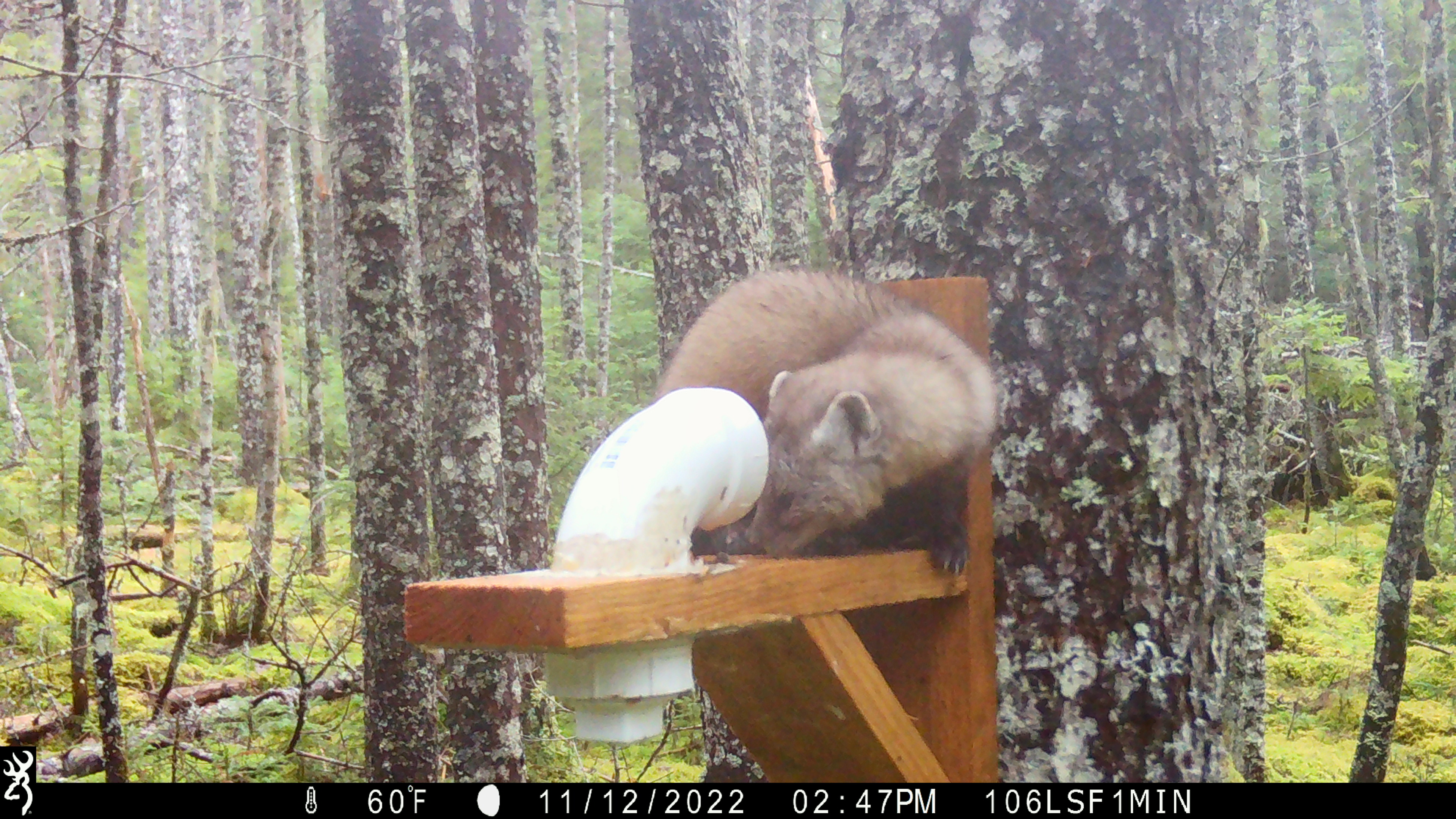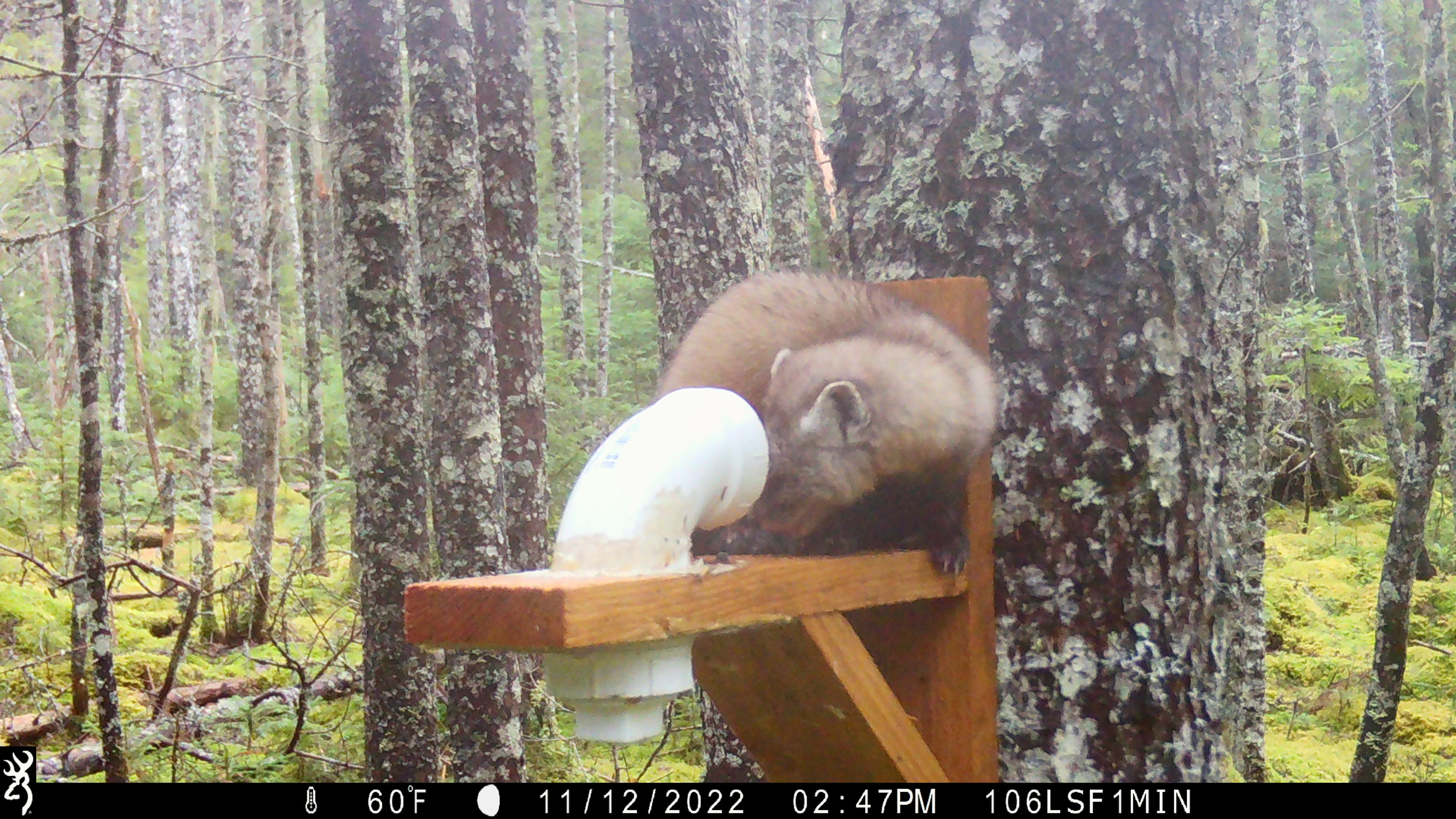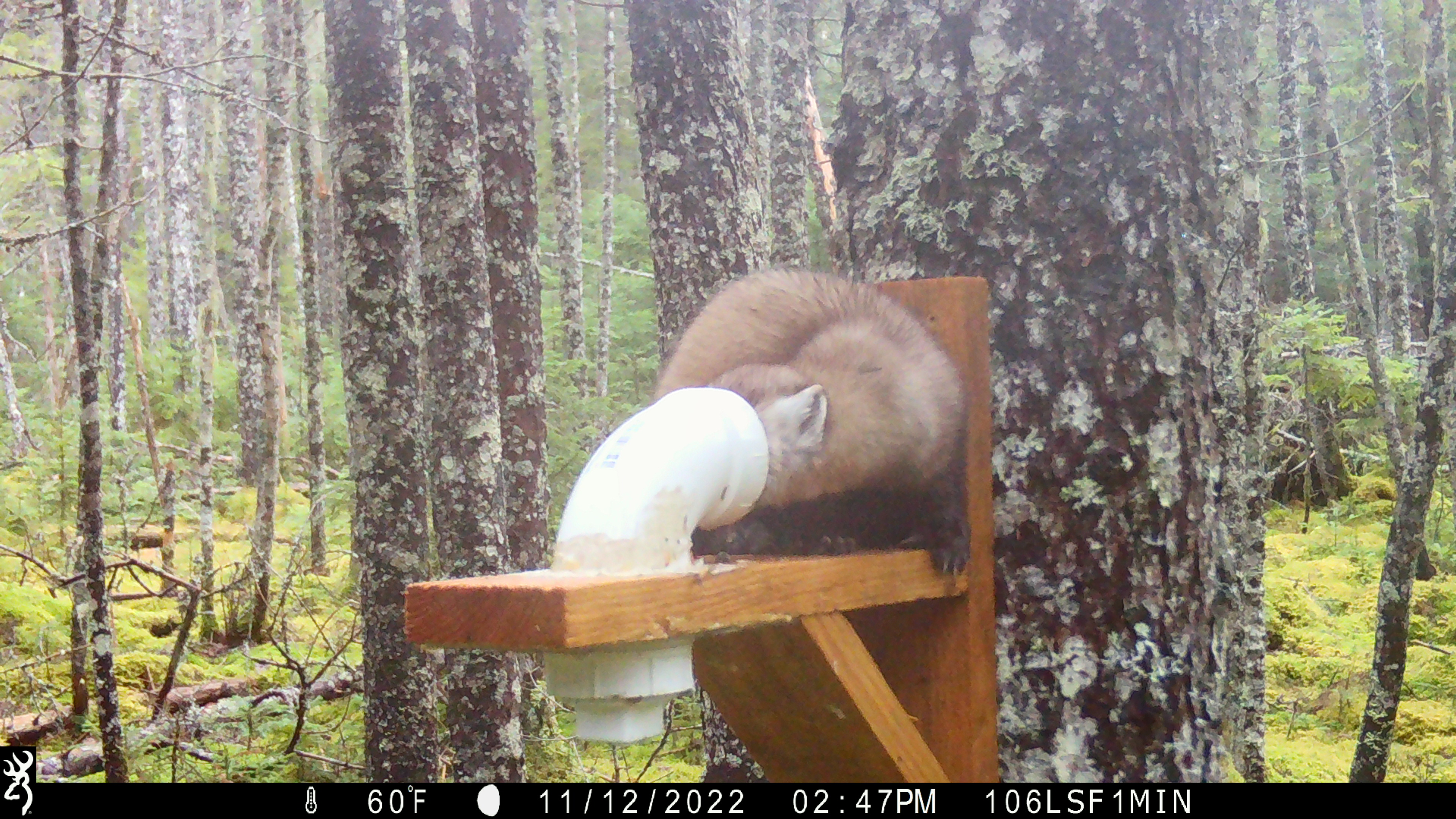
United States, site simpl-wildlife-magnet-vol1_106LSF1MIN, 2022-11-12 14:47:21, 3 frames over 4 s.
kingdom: Animalia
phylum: Chordata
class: Mammalia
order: Carnivora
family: Mustelidae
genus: Martes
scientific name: Martes americana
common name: american marten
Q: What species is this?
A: American marten (Martes americana).